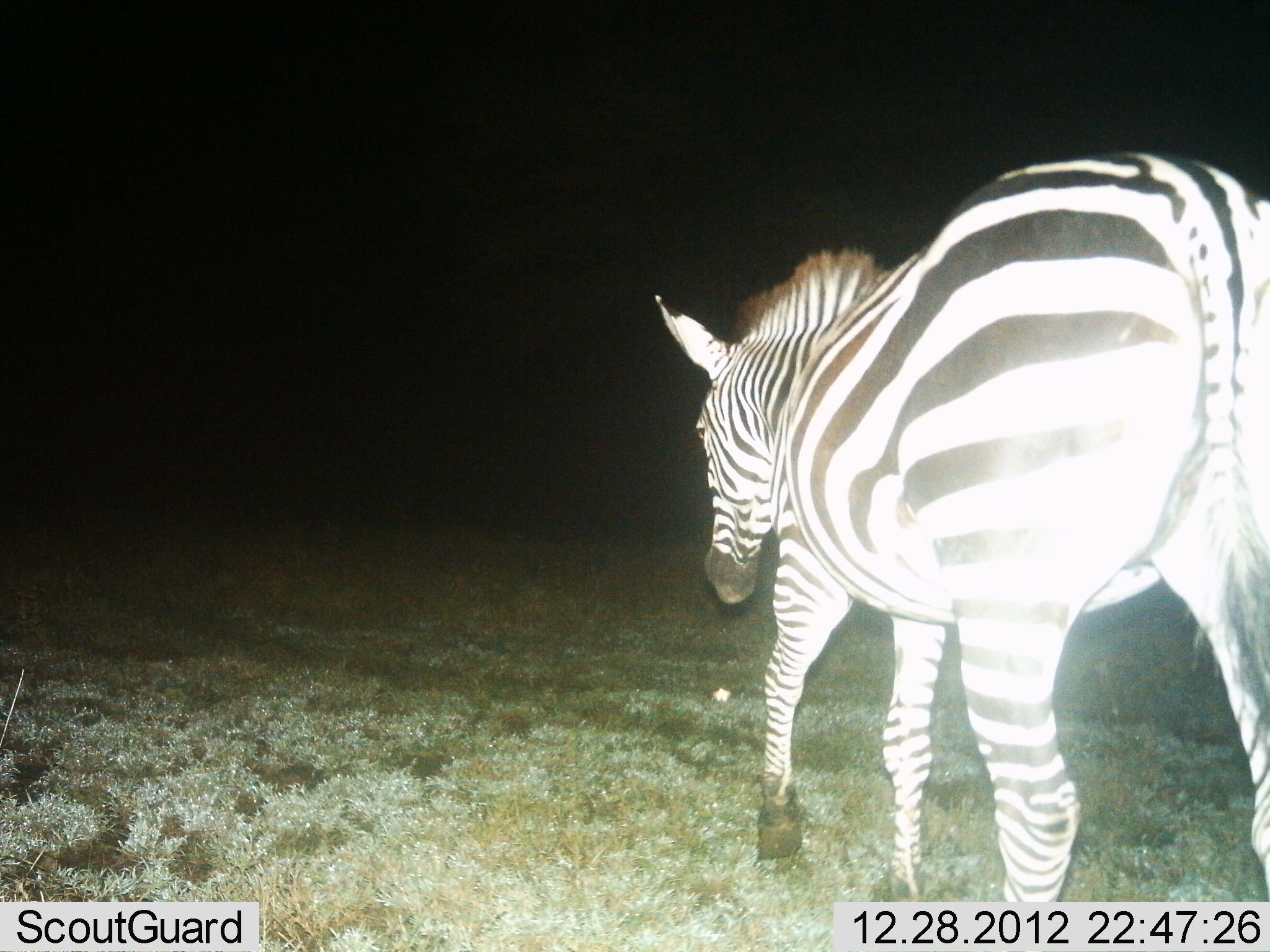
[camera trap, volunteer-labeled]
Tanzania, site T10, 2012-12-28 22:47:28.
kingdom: Animalia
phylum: Chordata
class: Mammalia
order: Perissodactyla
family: Equidae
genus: Equus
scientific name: Equus quagga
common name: plains zebra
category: zebra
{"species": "zebra (plains zebra) (Equus quagga)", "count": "1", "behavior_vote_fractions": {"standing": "0%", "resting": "0%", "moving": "100%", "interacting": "0%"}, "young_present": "0%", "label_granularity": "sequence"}